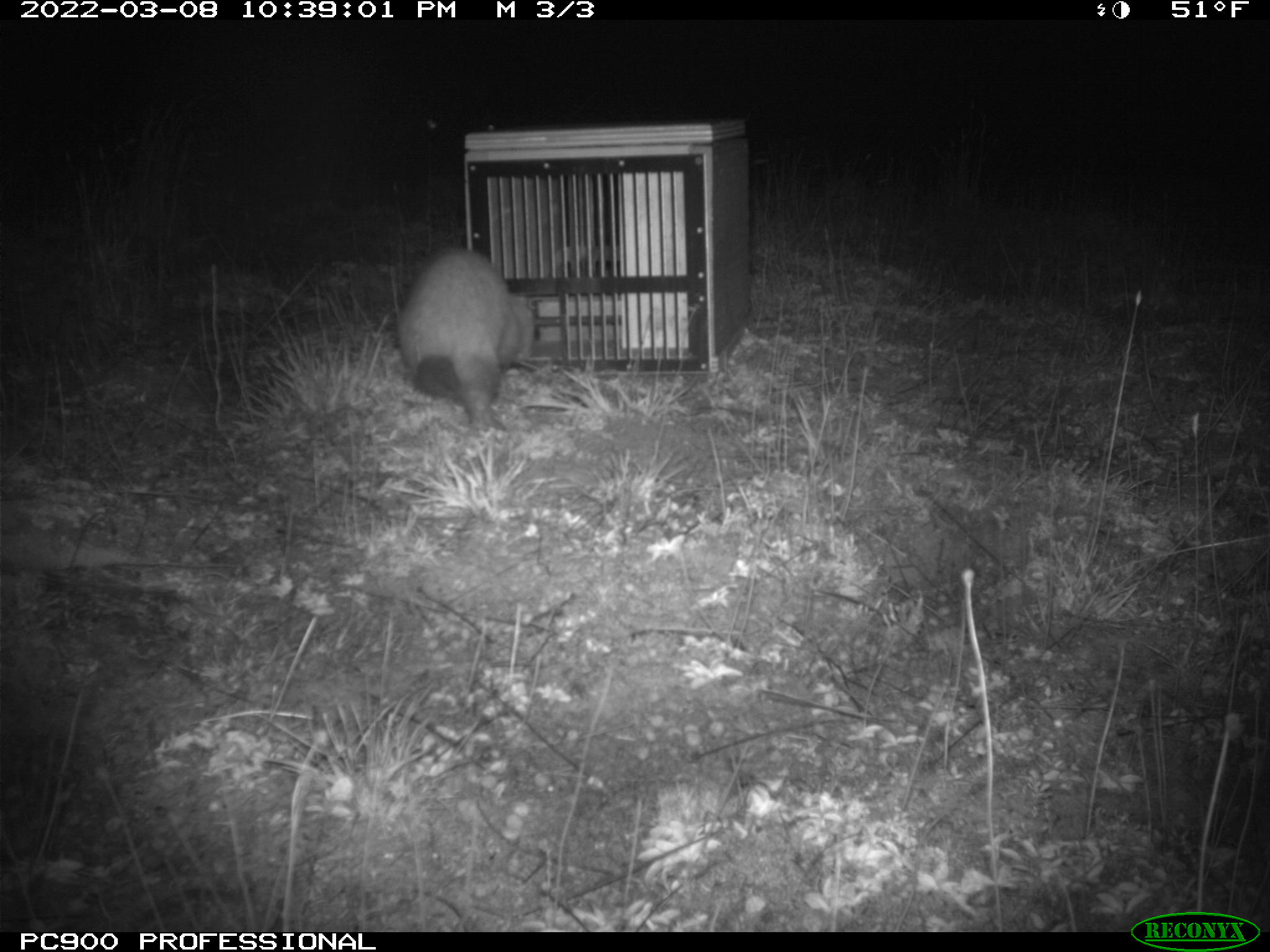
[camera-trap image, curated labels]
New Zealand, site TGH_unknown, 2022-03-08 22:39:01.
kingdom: Animalia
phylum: Chordata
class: Mammalia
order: Carnivora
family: Mustelidae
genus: Mustela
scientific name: Mustela furo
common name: ferret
Ferret (Mustela furo).